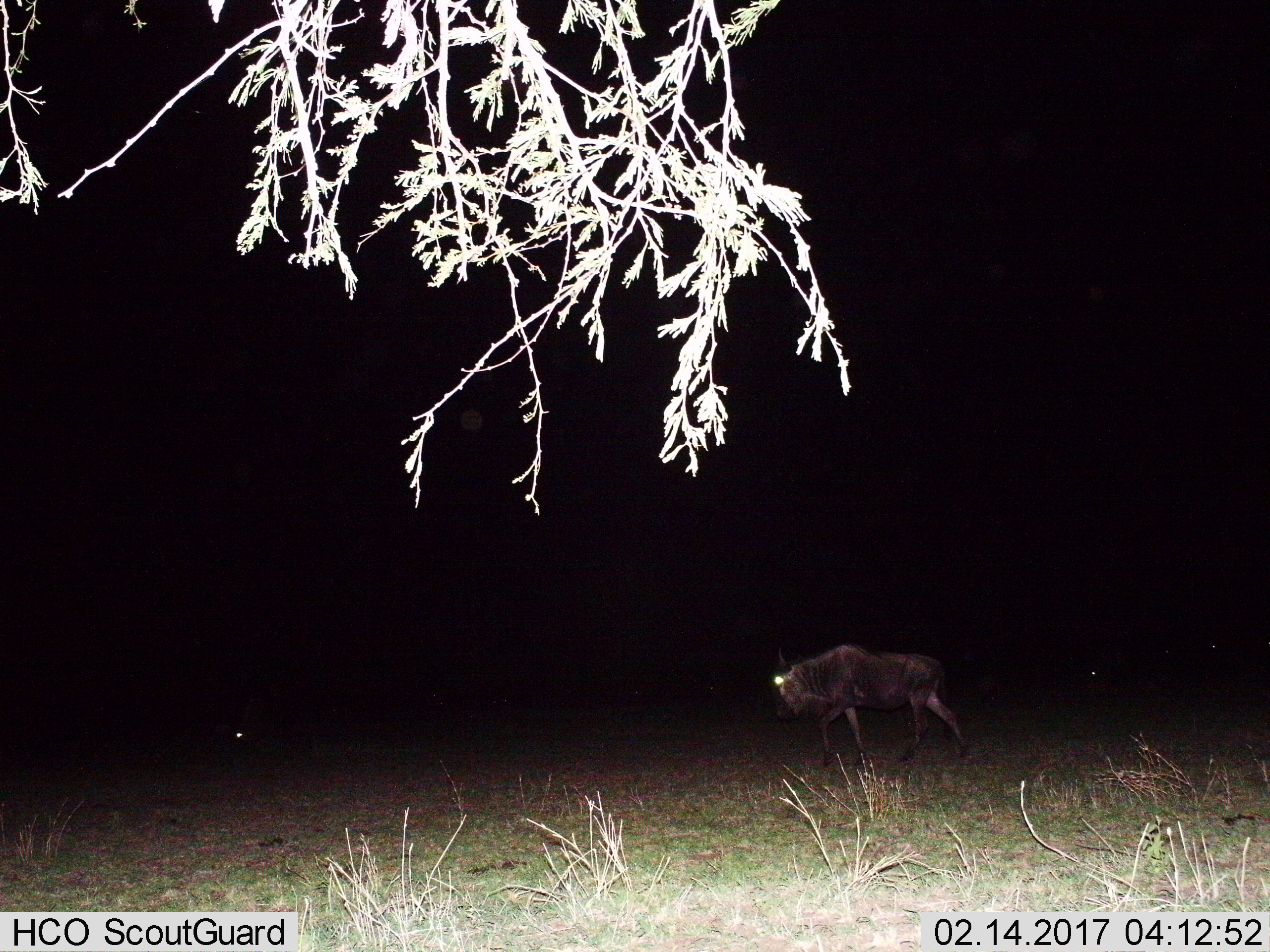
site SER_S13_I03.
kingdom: Animalia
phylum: Chordata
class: Mammalia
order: Artiodactyla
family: Bovidae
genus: Connochaetes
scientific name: Connochaetes taurinus taurinus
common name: blue wildebeest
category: wildebeestblue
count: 1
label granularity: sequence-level